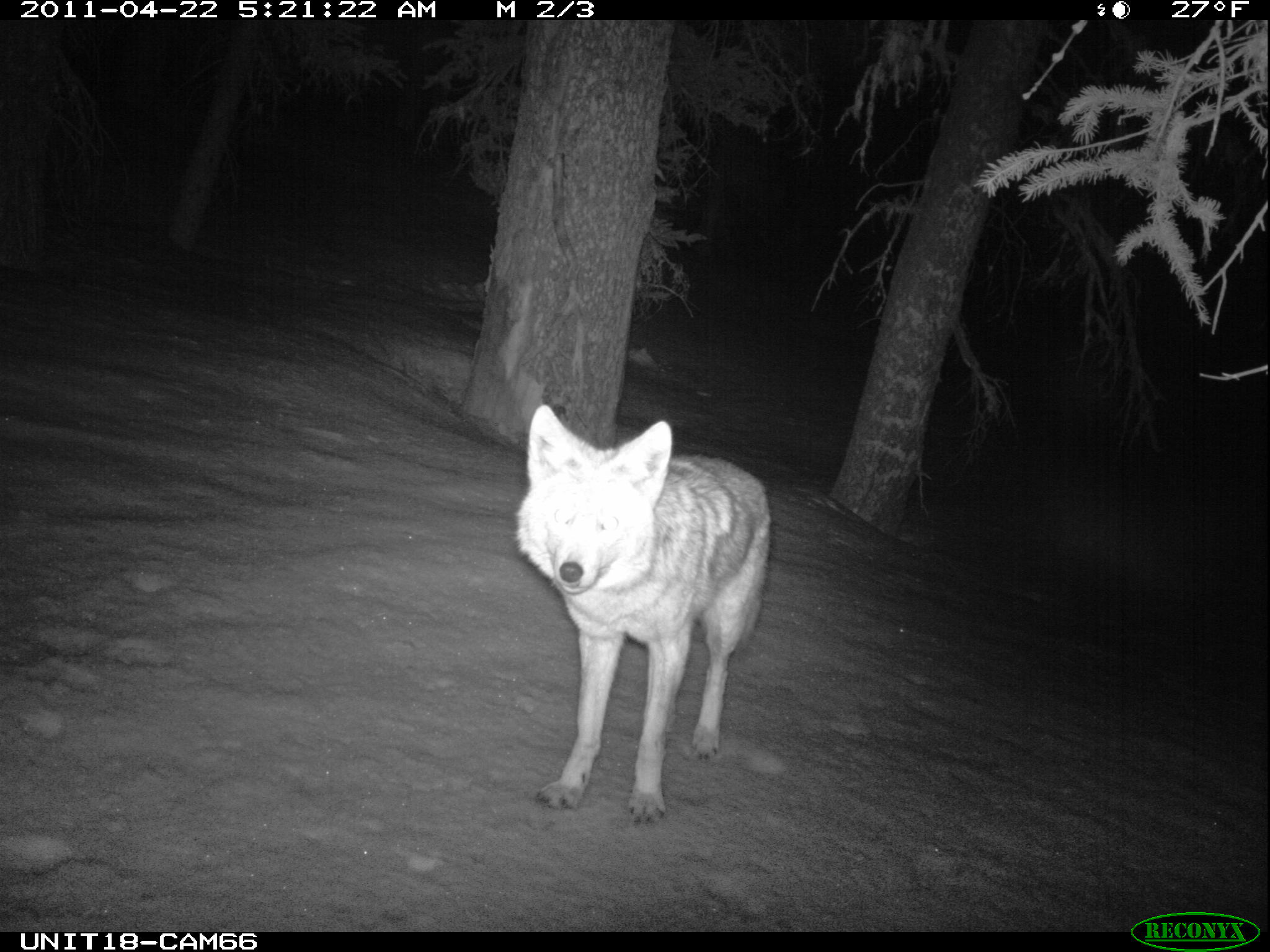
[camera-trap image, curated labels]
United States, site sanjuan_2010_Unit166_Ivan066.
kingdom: Animalia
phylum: Chordata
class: Mammalia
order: Carnivora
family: Canidae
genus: Canis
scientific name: Canis latrans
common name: coyote